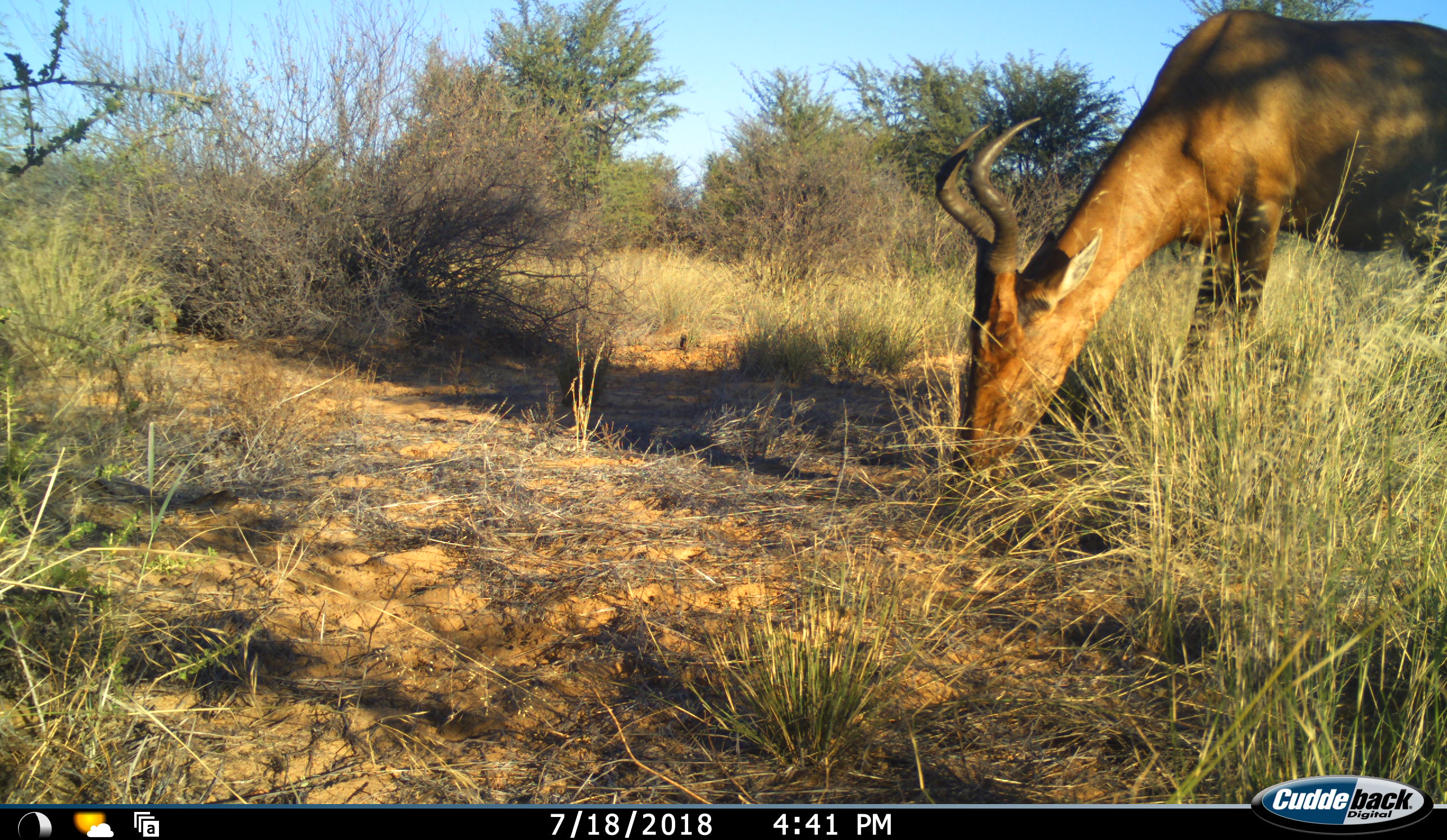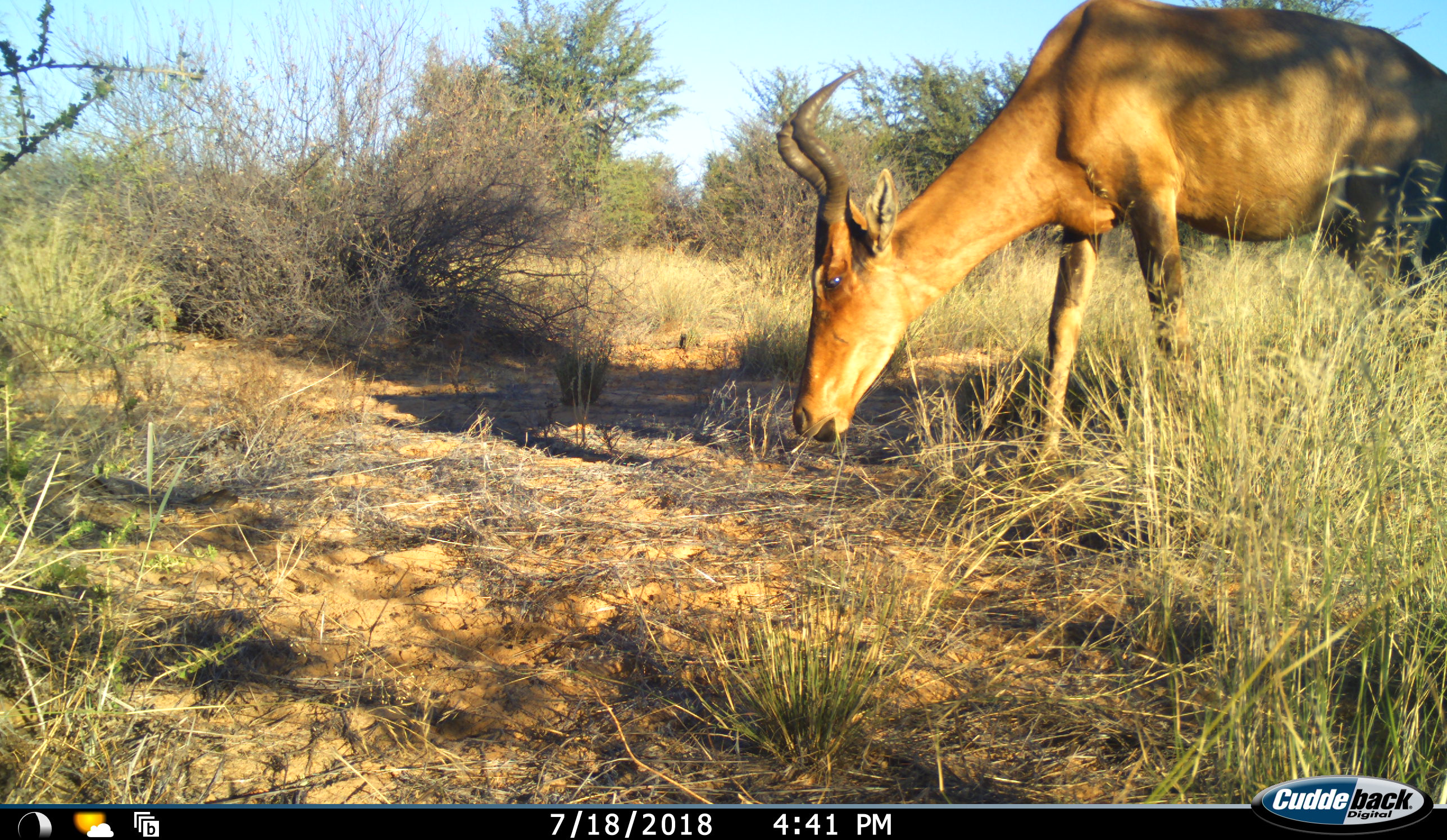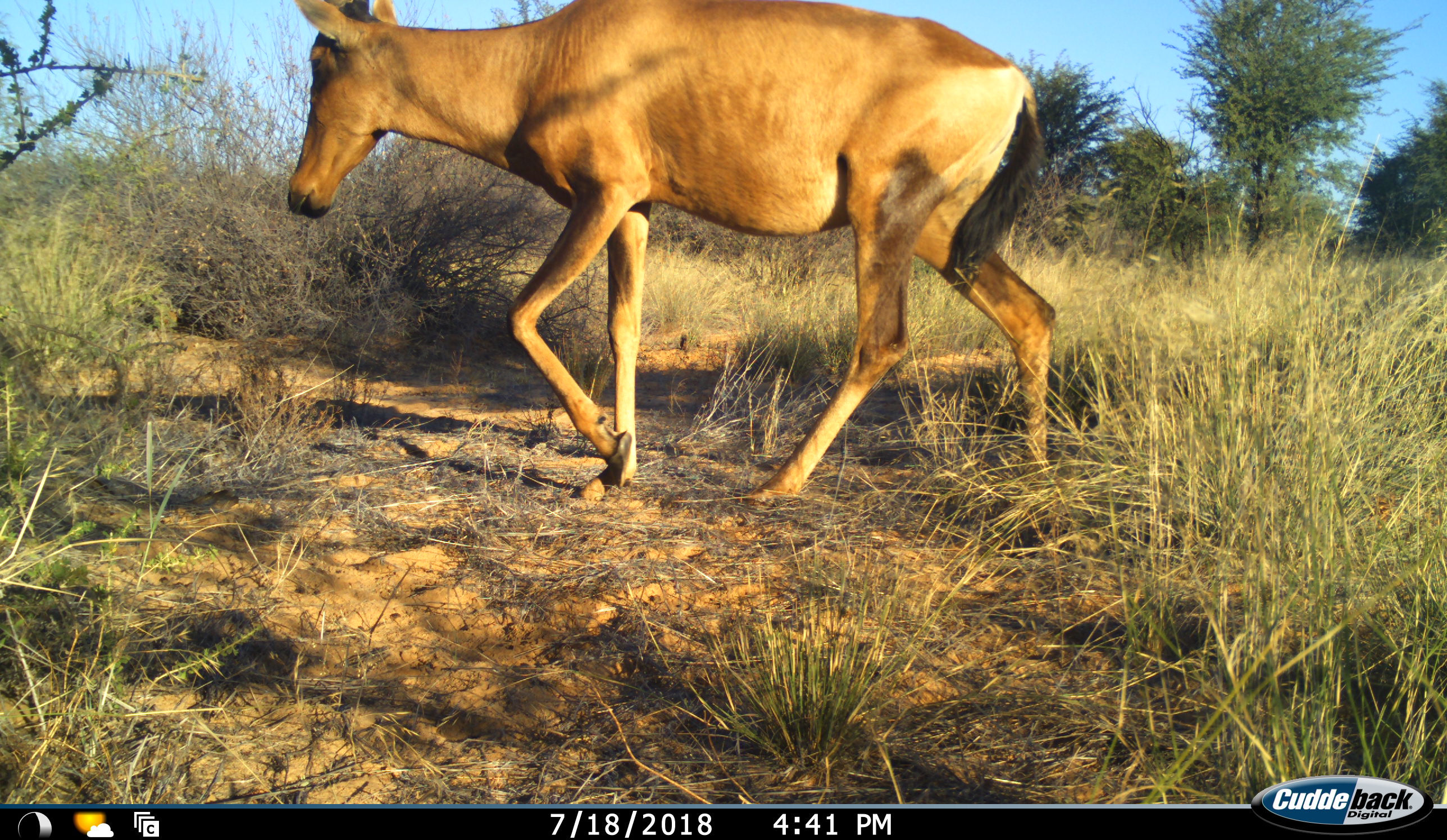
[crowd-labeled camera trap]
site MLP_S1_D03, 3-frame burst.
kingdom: Animalia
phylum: Chordata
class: Mammalia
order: Artiodactyla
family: Bovidae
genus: Alcelaphus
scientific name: Alcelaphus buselaphus caama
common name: red hartebeest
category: hartebeestred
Hartebeestred (red hartebeest) (Alcelaphus buselaphus caama), count 1. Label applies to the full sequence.